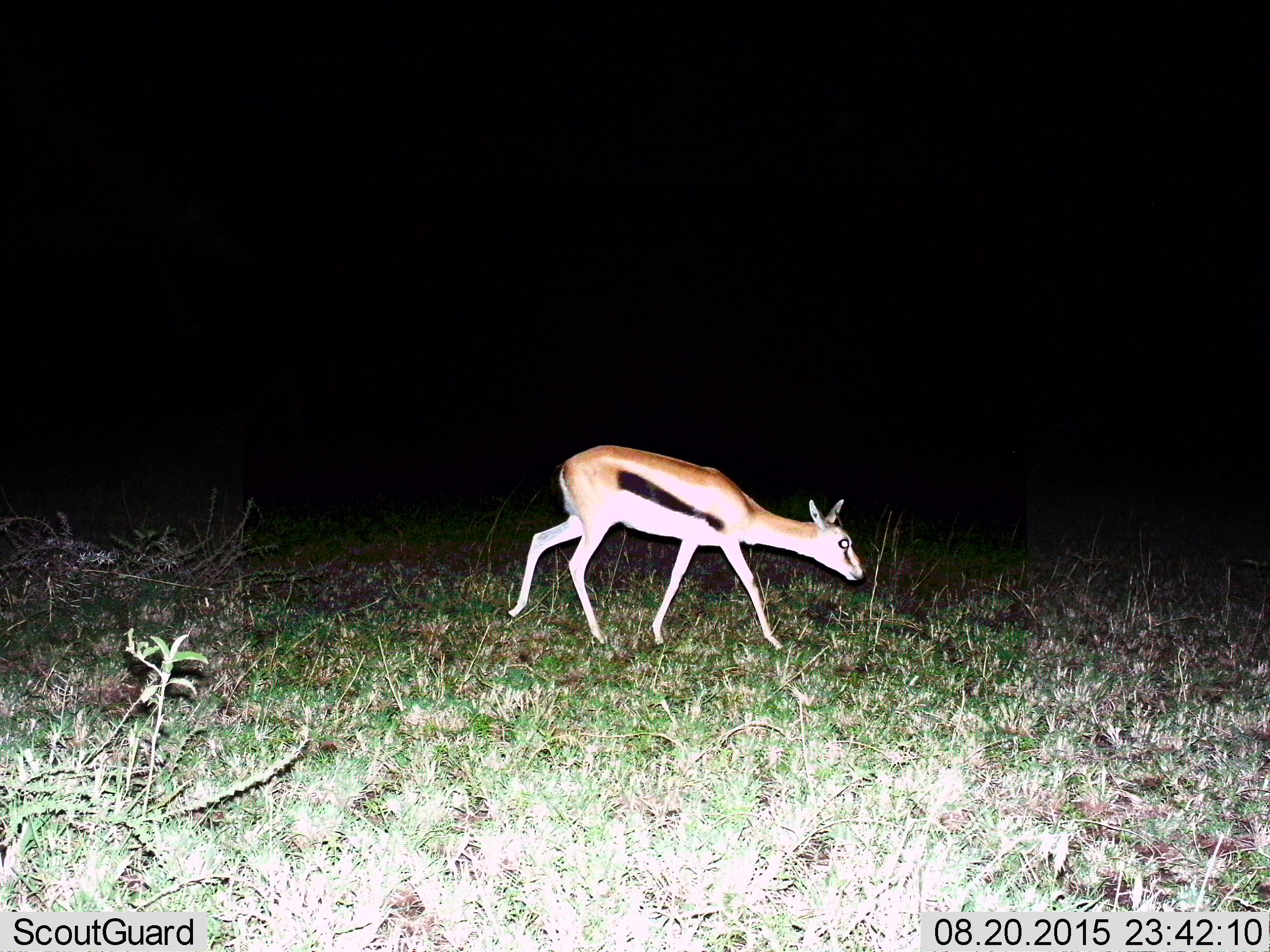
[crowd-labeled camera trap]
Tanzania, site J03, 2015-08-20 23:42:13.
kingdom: Animalia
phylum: Chordata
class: Mammalia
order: Artiodactyla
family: Bovidae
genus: Eudorcas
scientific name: Eudorcas thomsonii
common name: thomson's gazelle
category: gazellethomsons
Gazellethomsons (thomson's gazelle) (Eudorcas thomsonii), count 1. Behavior (volunteer vote fractions): standing 20%, resting 0%, moving 80%, interacting 0%. Young present (vote fraction): 0%. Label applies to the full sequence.